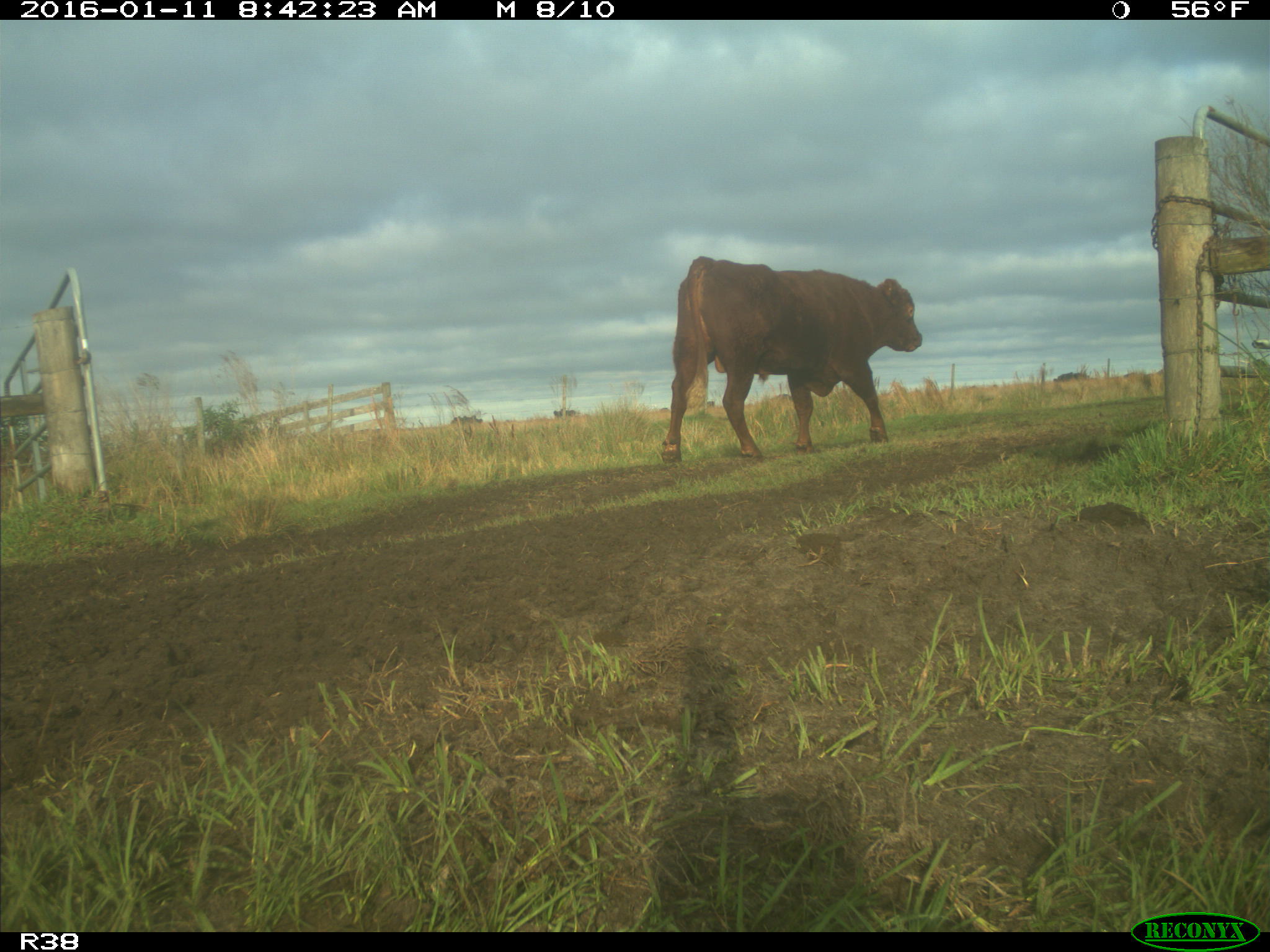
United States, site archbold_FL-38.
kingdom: Animalia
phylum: Chordata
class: Mammalia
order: Artiodactyla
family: Bovidae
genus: Bos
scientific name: Bos taurus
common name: domestic cow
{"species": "Bos taurus (domestic cow)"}